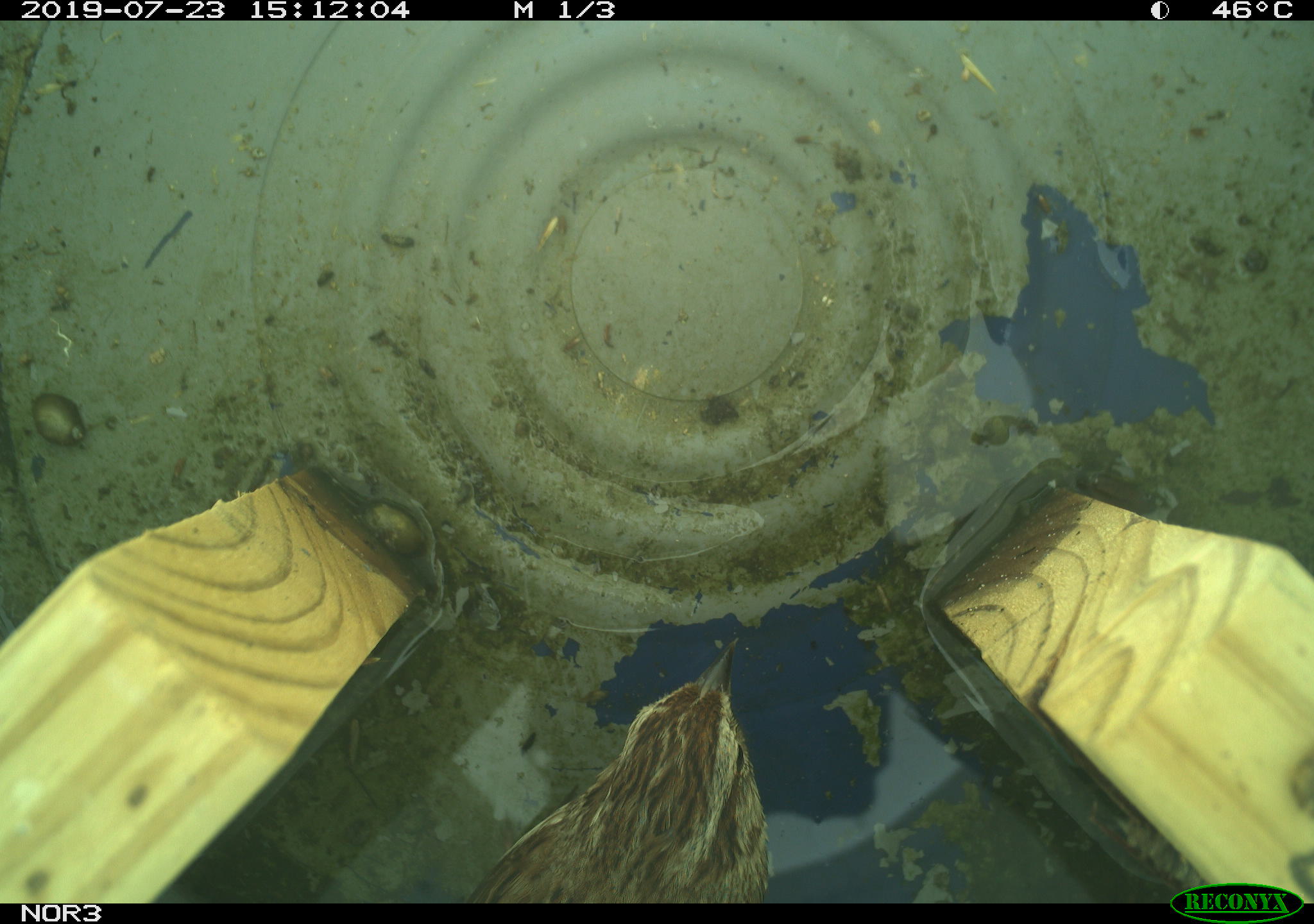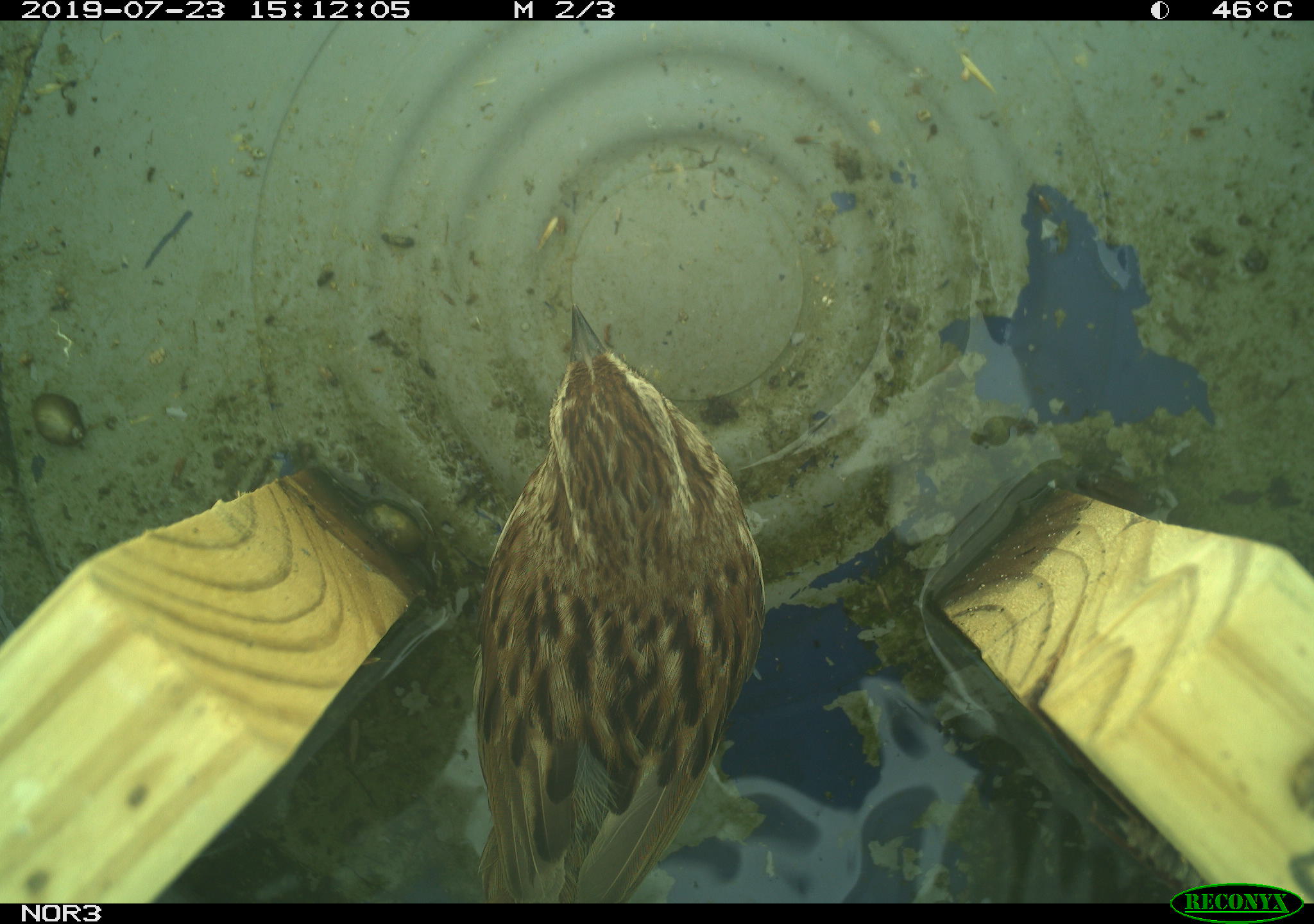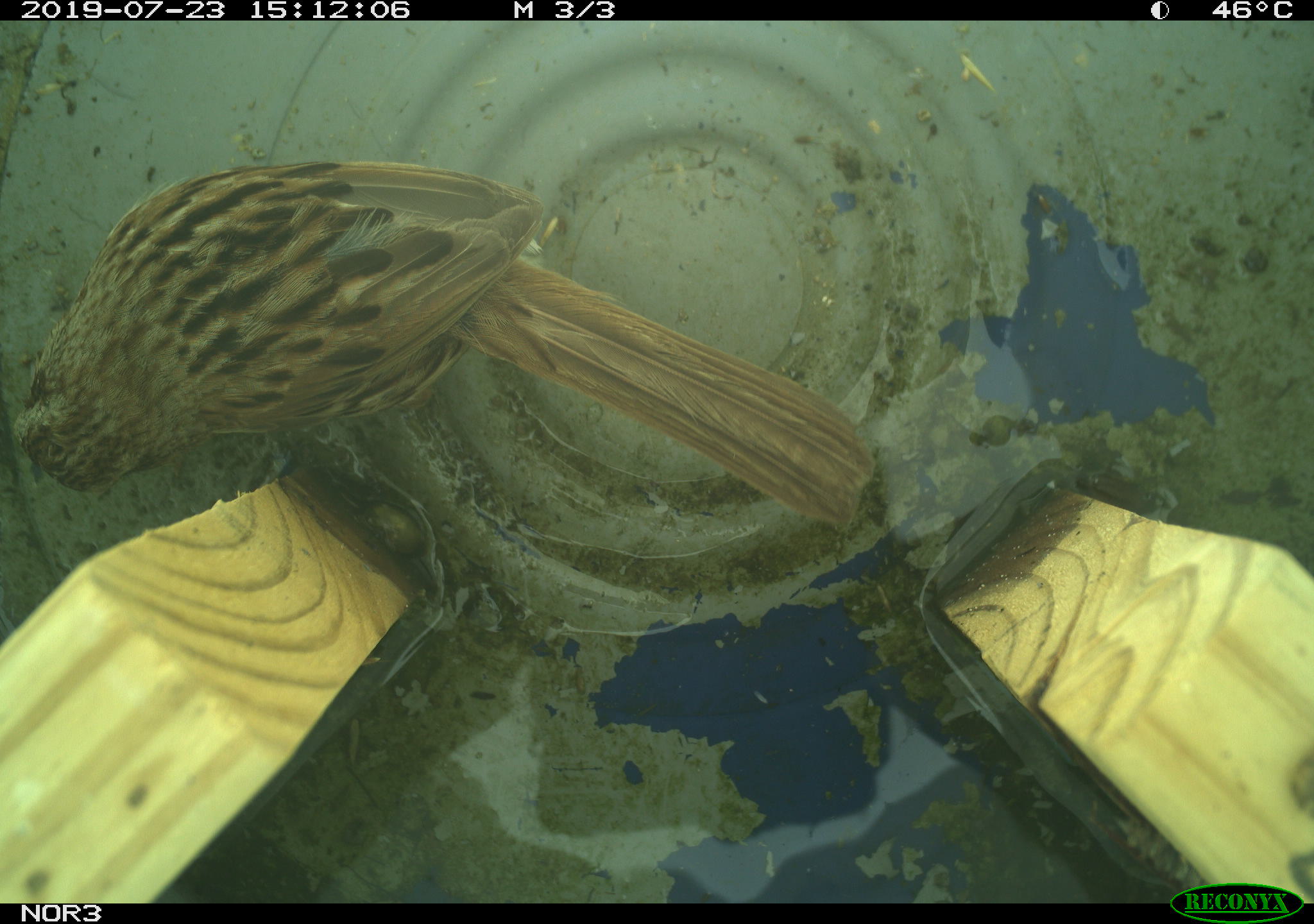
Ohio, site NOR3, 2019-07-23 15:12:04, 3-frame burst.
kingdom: Animalia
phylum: Chordata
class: Aves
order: Passeriformes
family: Passerellidae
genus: Melospiza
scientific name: Melospiza melodia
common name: song sparrow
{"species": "song sparrow (Melospiza melodia)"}